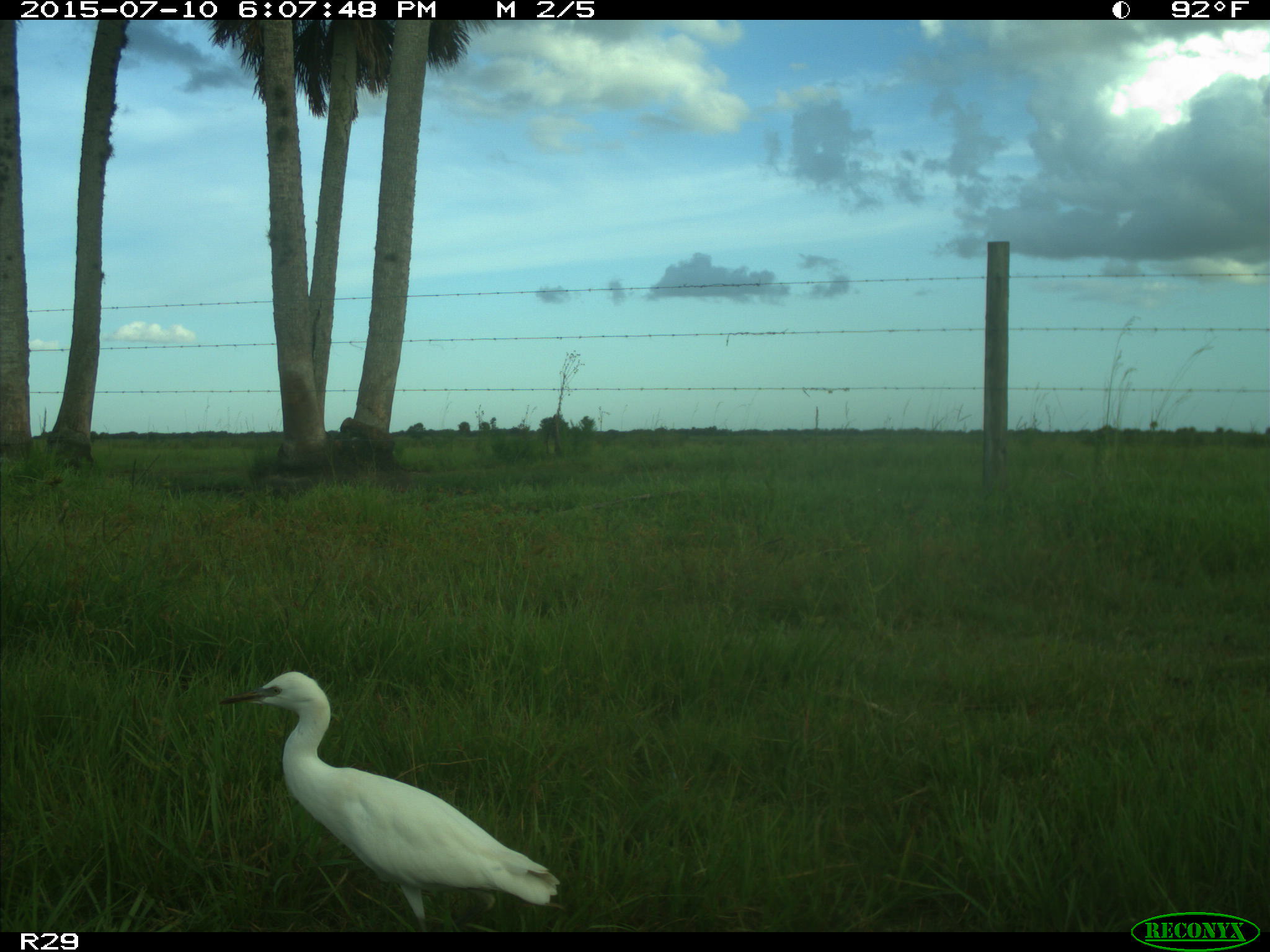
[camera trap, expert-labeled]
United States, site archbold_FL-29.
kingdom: Animalia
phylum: Chordata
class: Aves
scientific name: Aves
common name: birds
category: unidentified bird